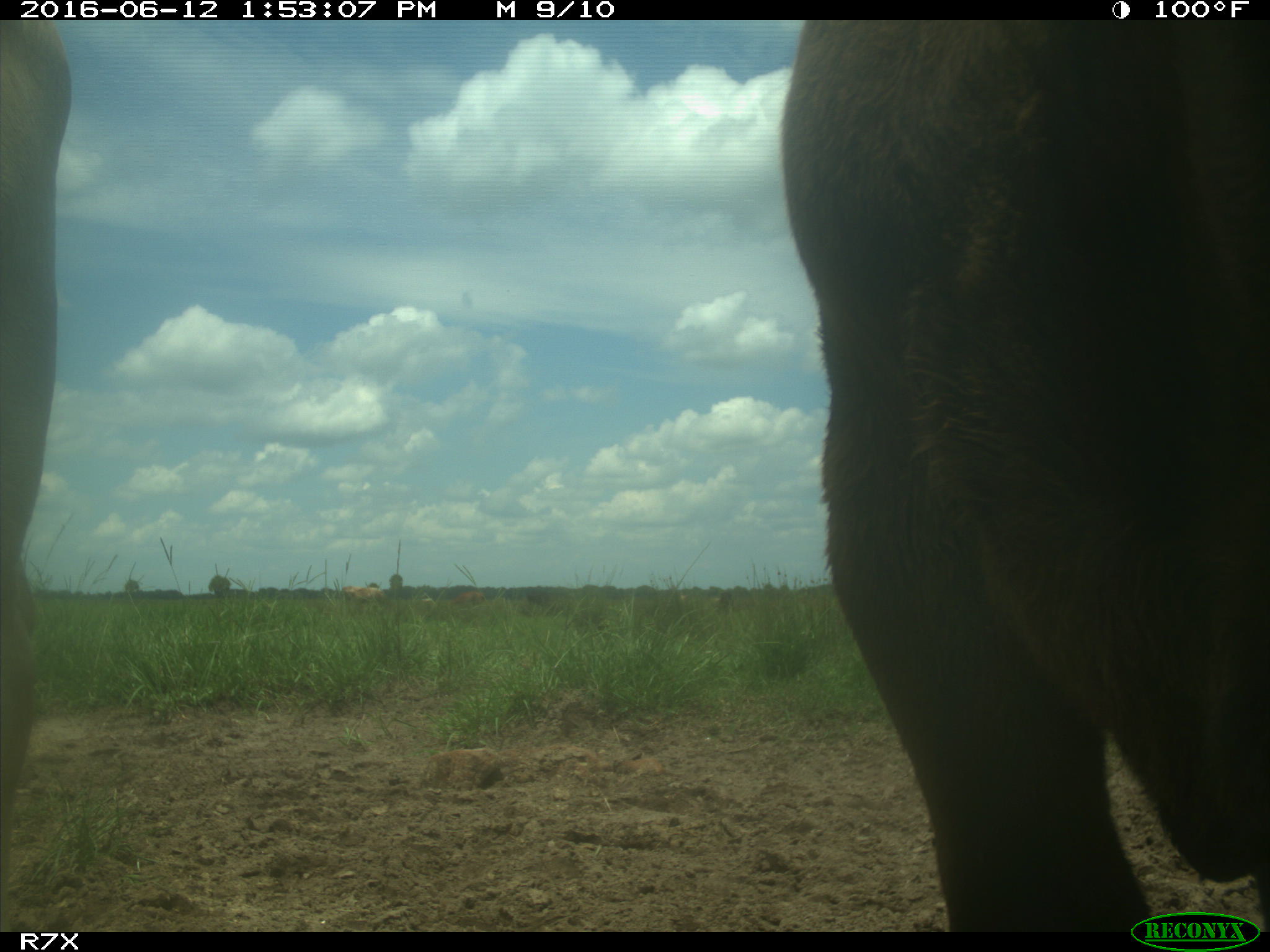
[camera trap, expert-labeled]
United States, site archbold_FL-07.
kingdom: Animalia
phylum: Chordata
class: Mammalia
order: Artiodactyla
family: Bovidae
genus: Bos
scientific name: Bos taurus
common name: domestic cow